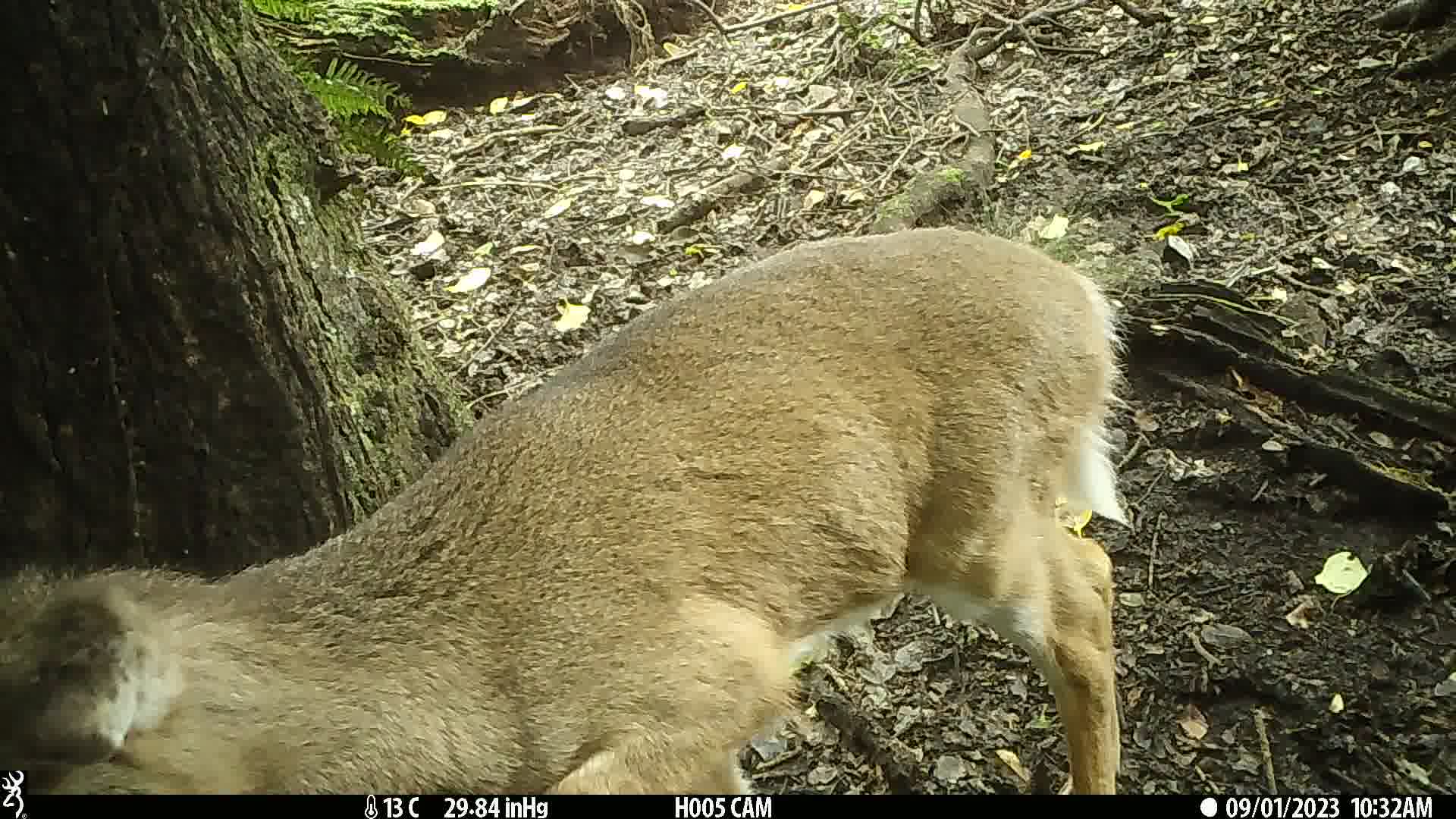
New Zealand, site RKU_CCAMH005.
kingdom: Animalia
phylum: Chordata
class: Mammalia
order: Artiodactyla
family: Cervidae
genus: Odocoileus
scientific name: Odocoileus virginianus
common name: white-tailed deer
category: white tailed deer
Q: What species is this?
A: White tailed deer (white-tailed deer) (Odocoileus virginianus).